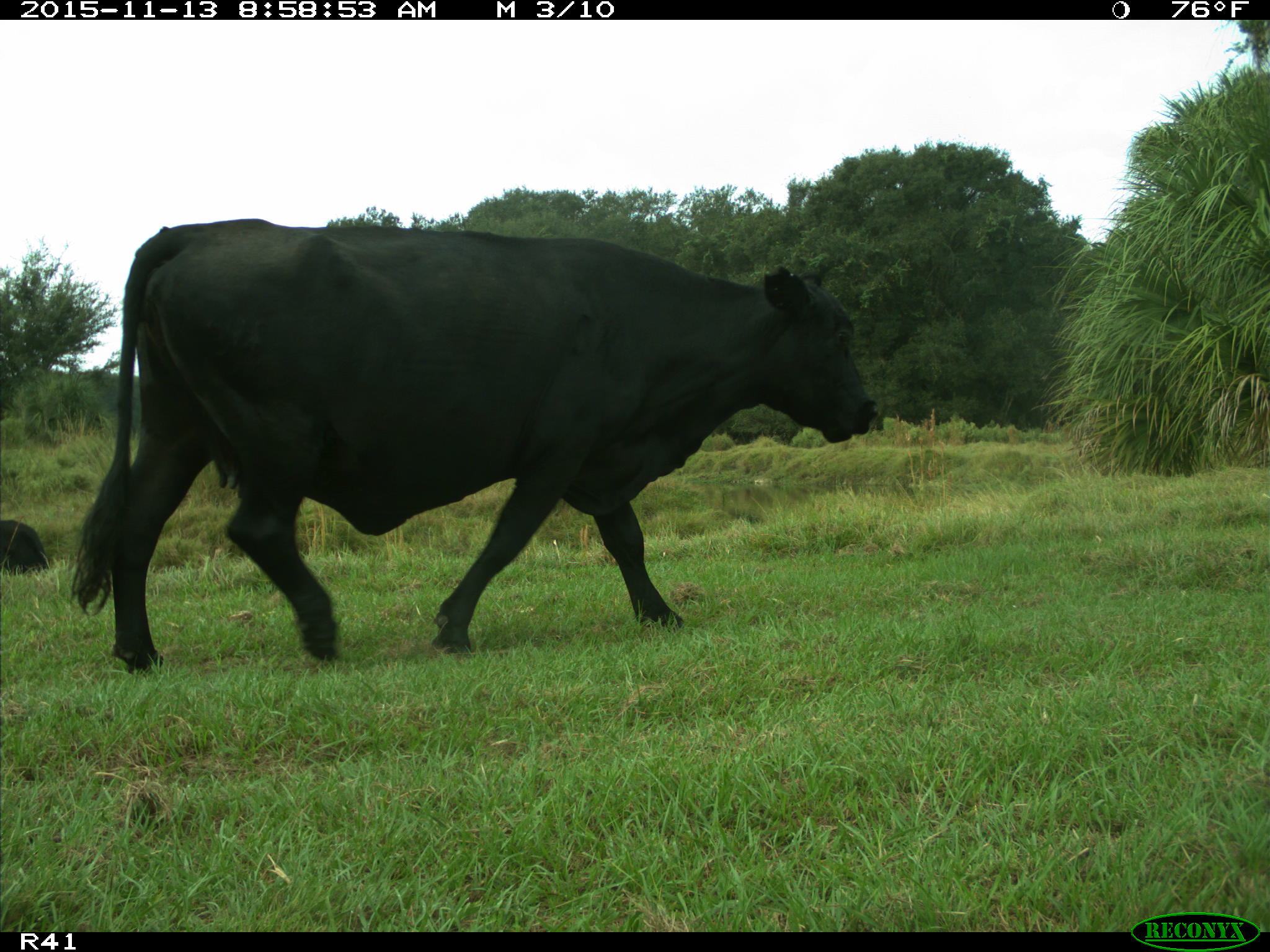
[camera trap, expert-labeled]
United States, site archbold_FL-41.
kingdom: Animalia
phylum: Chordata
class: Mammalia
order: Artiodactyla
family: Bovidae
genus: Bos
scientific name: Bos taurus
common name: domestic cow